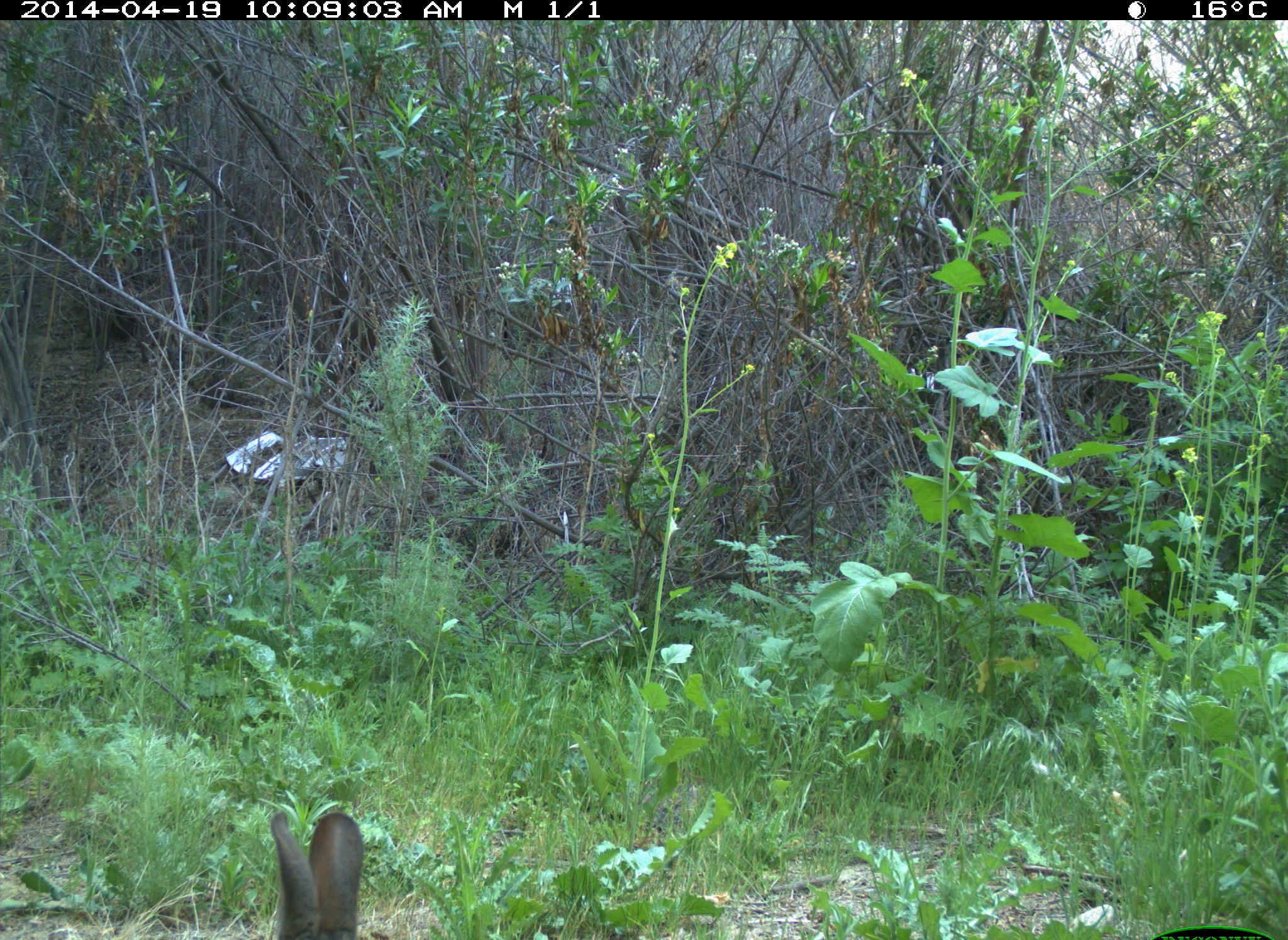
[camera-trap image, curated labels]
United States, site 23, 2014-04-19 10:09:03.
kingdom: Animalia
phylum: Chordata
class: Mammalia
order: Lagomorpha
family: Leporidae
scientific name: Leporidae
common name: rabbits and hares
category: rabbit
Rabbit (rabbits and hares) (Leporidae).